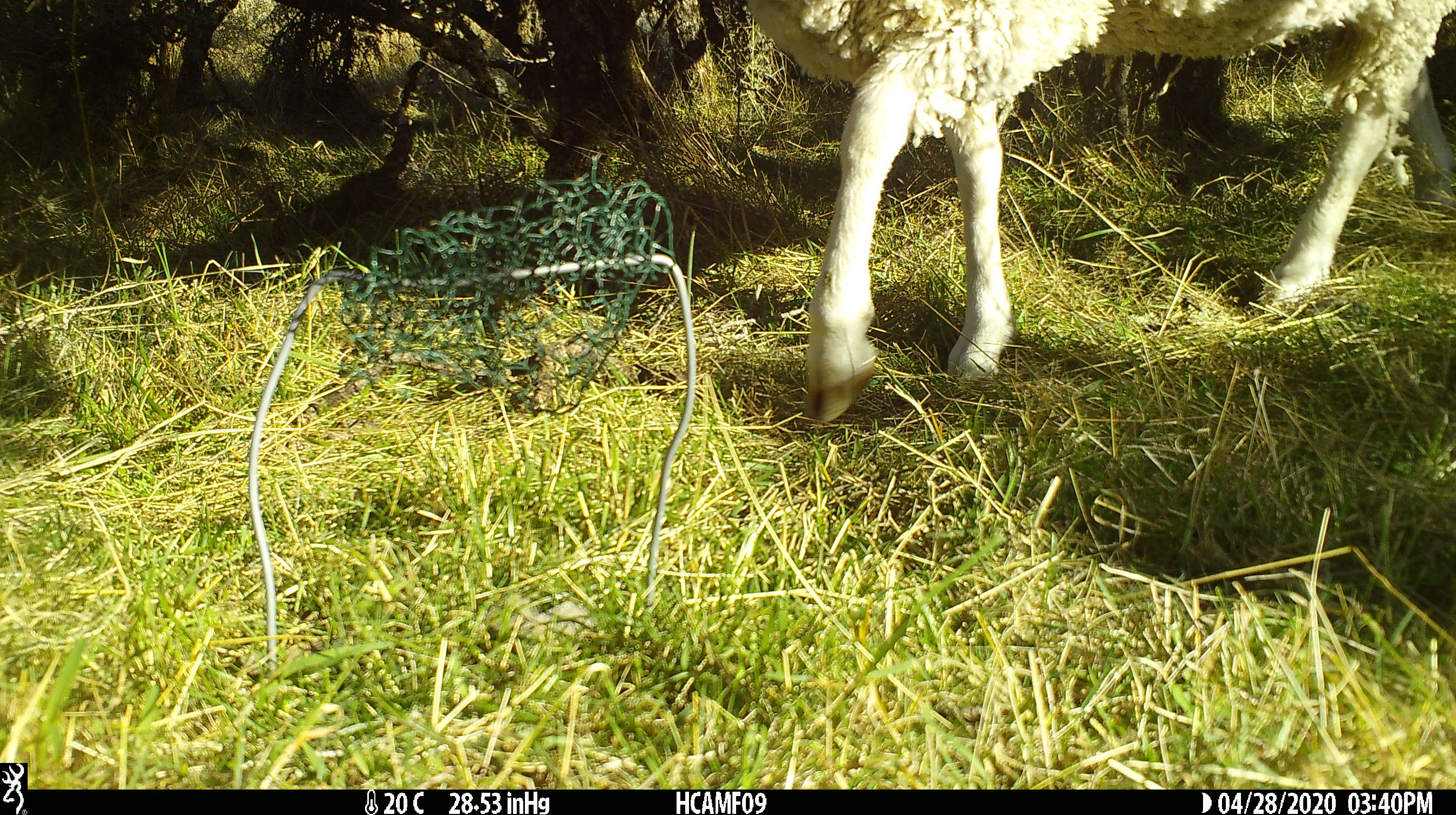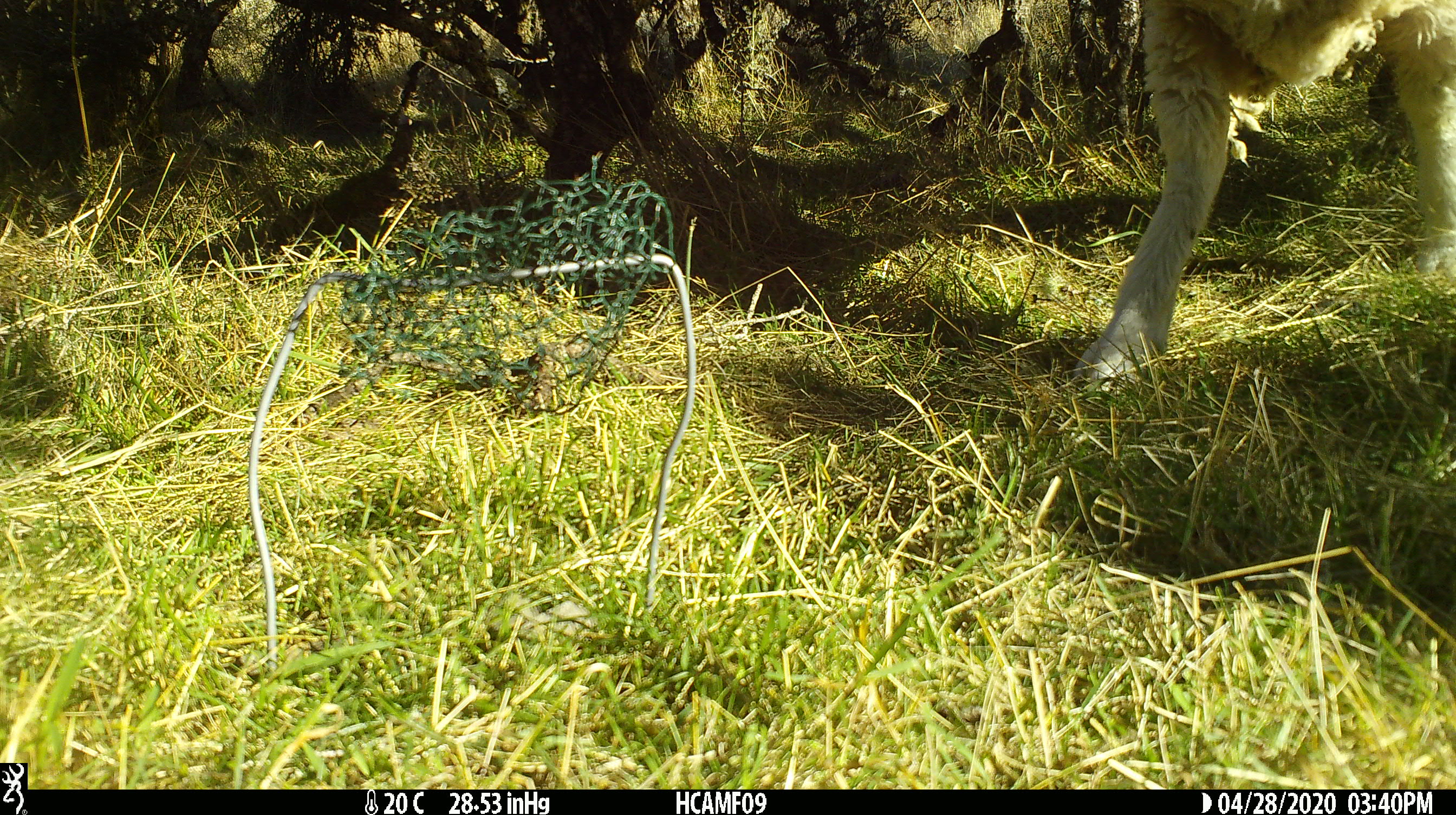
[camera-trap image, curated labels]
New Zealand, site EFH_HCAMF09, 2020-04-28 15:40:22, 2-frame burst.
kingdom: Animalia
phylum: Chordata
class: Mammalia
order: Artiodactyla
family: Bovidae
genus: Ovis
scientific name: Ovis aries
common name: domestic sheep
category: sheep